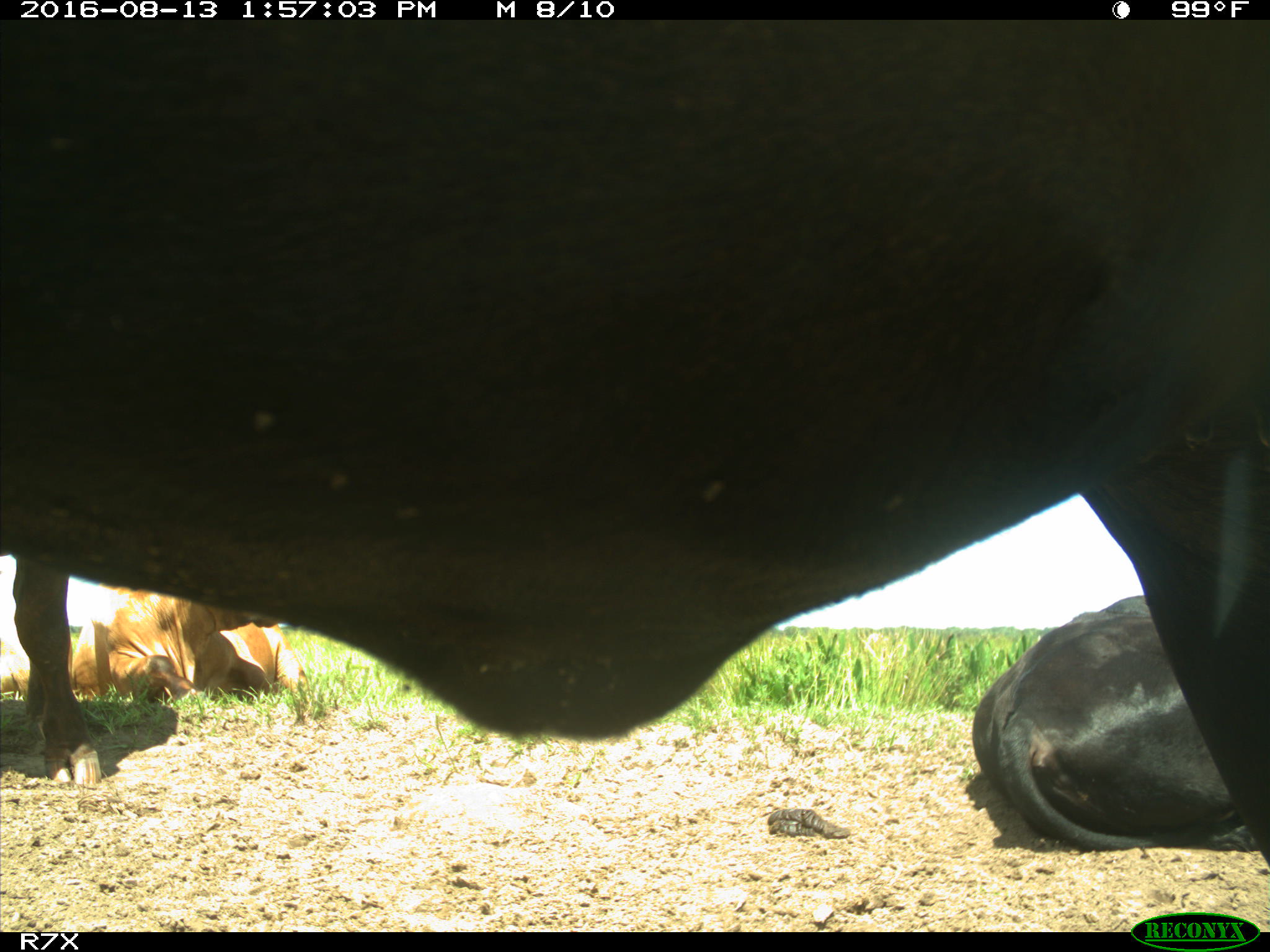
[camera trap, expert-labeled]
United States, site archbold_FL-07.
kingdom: Animalia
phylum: Chordata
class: Mammalia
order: Artiodactyla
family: Bovidae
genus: Bos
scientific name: Bos taurus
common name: domestic cow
Bos taurus (domestic cow).